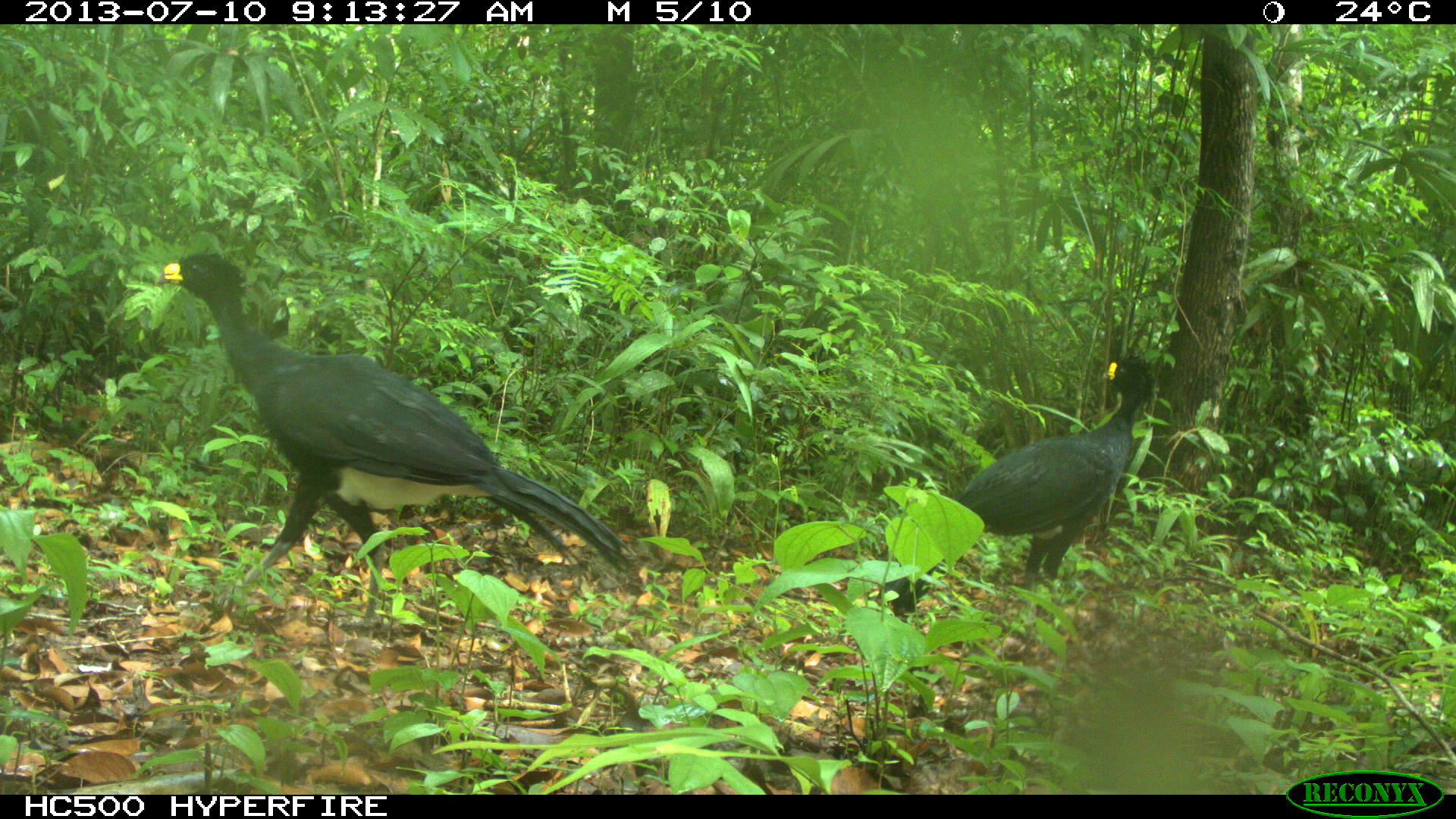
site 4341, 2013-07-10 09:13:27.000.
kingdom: Animalia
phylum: Chordata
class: Aves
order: Galliformes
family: Cracidae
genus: Crax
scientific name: Crax rubra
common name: great curassow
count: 2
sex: male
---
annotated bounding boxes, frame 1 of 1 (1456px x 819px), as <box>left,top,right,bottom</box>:
crax rubra: <box>149,249,638,624</box>; <box>872,354,1156,616</box>